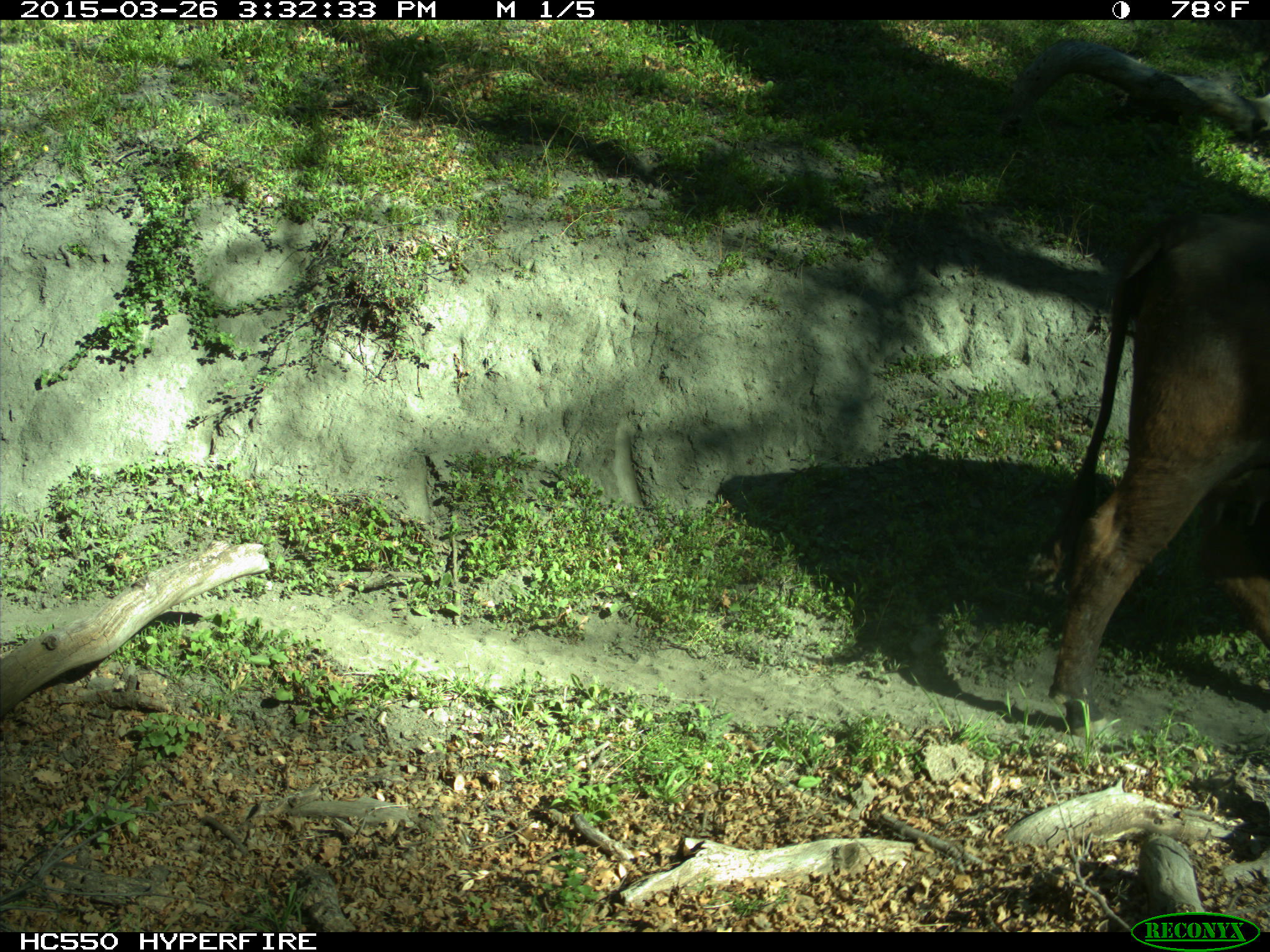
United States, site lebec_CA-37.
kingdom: Animalia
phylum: Chordata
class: Mammalia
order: Artiodactyla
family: Bovidae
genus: Bos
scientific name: Bos taurus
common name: domestic cow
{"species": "Bos taurus (domestic cow)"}